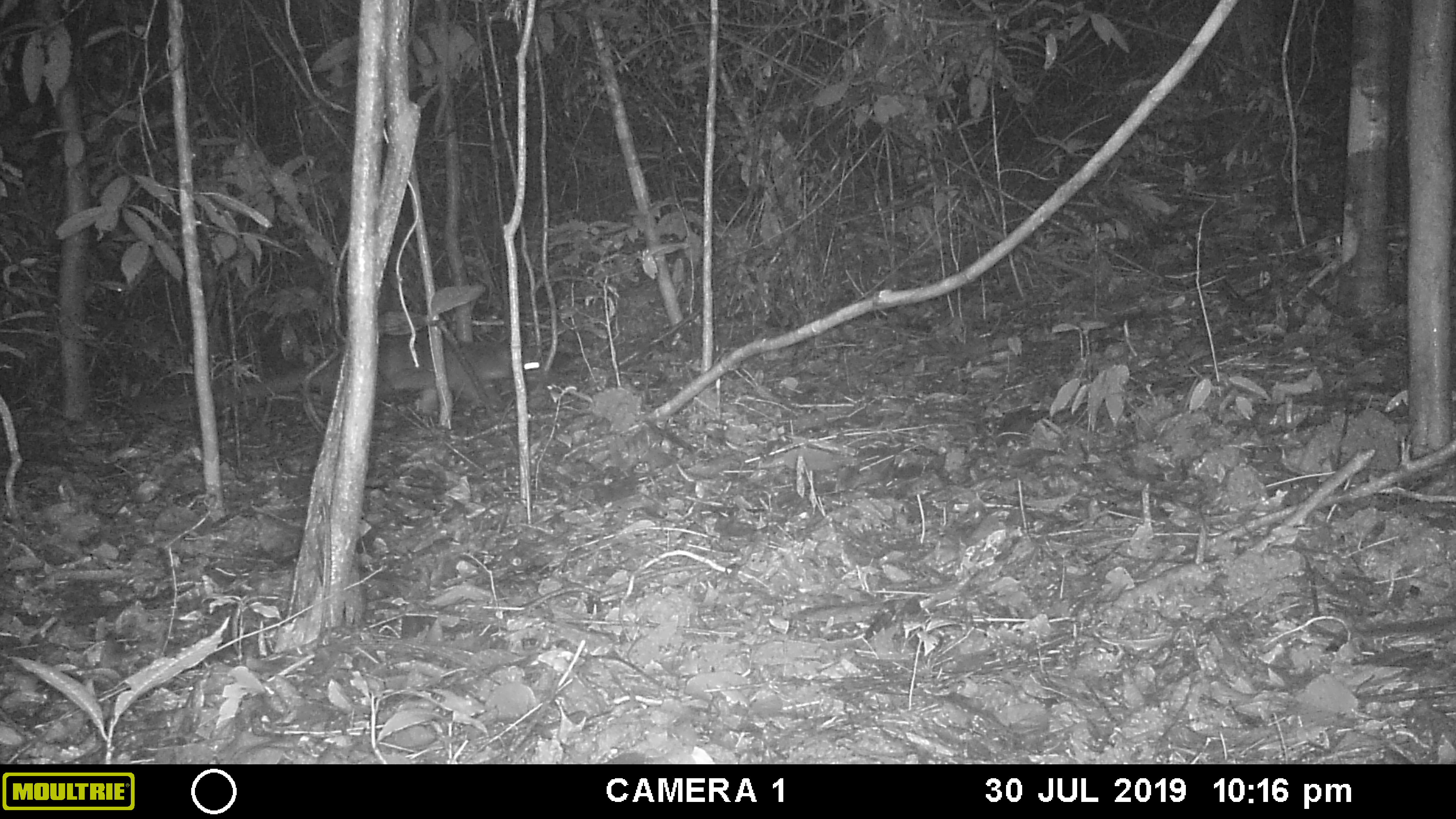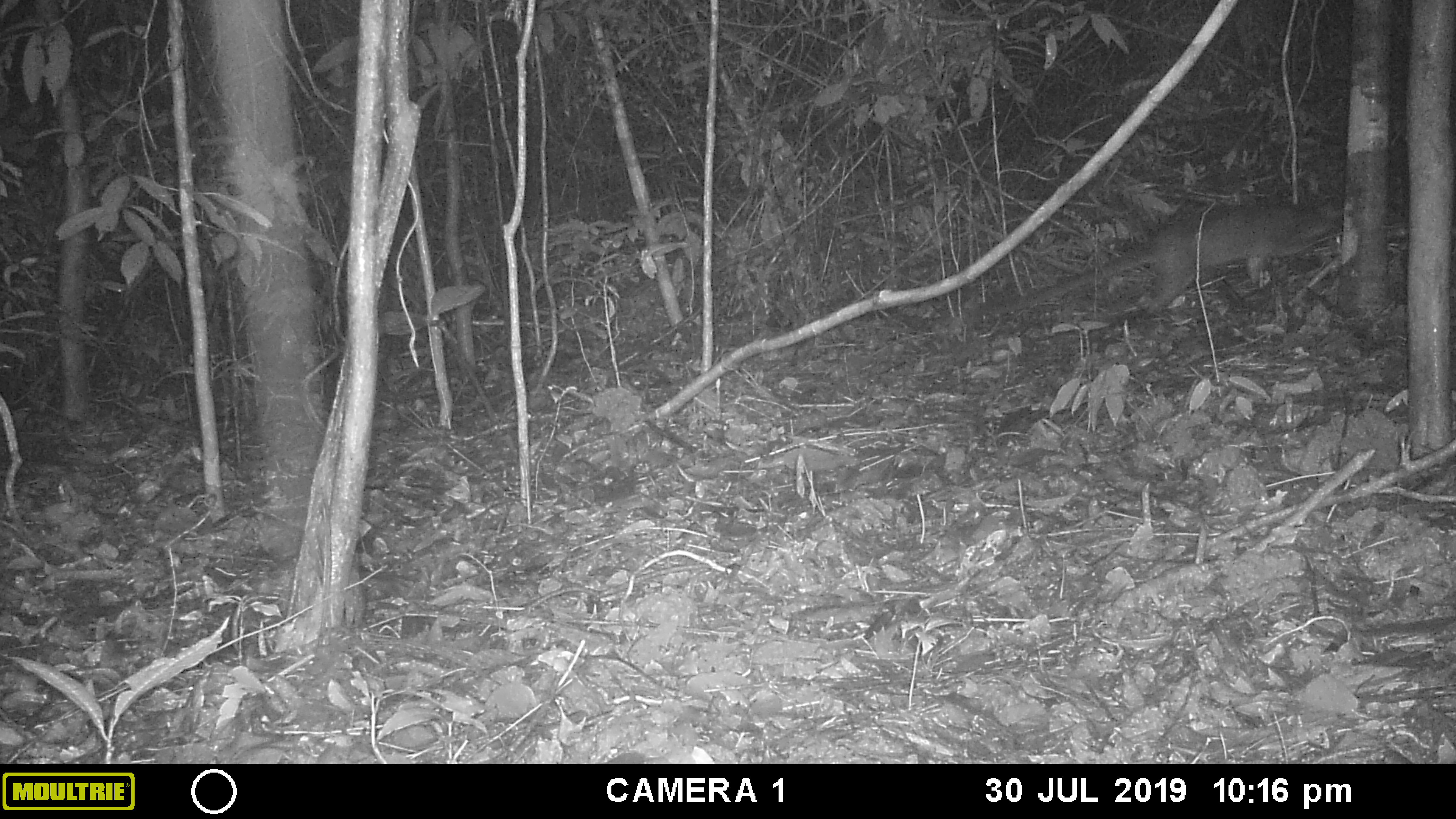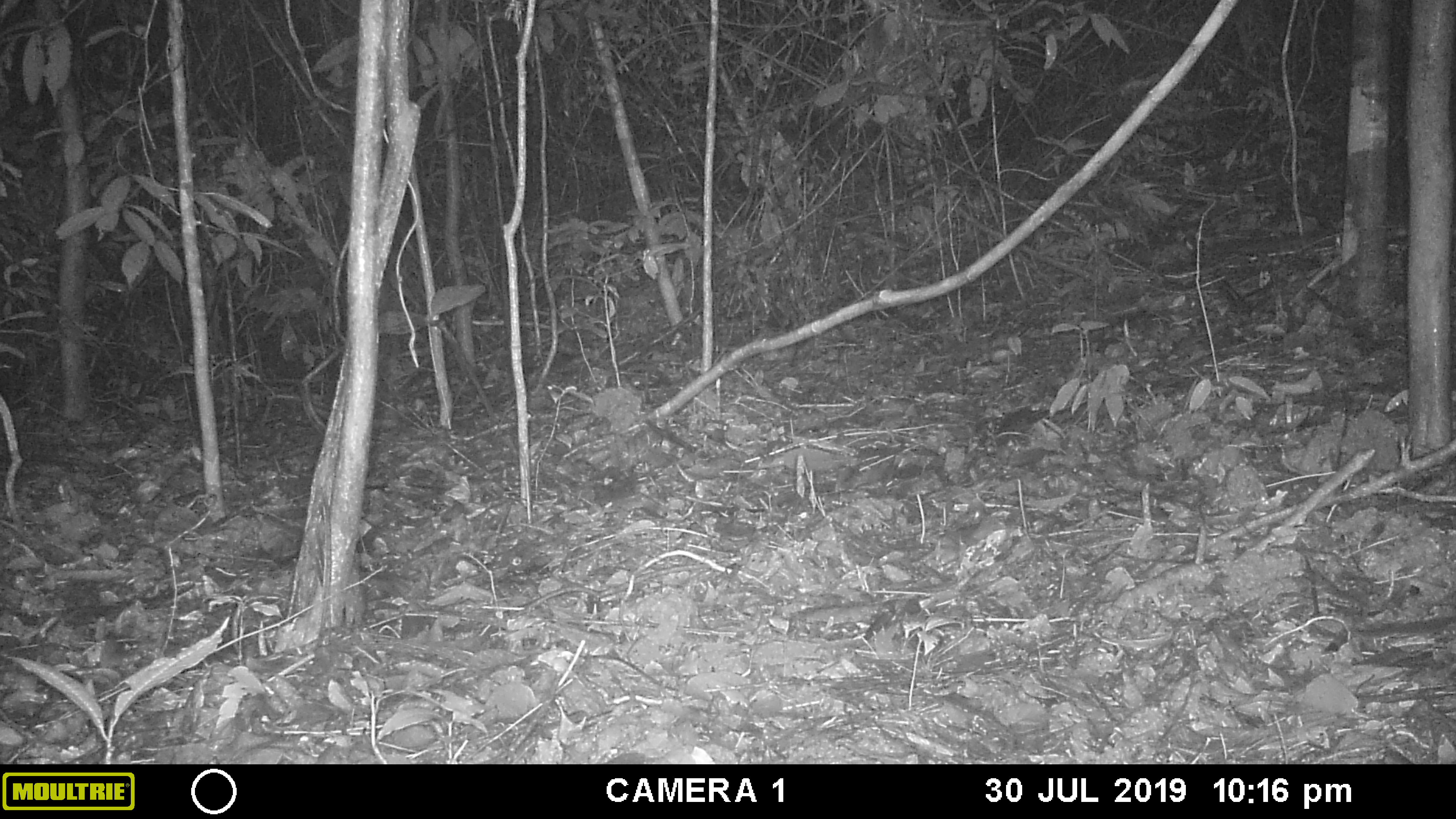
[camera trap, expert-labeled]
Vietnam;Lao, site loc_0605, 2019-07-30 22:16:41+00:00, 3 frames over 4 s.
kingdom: Animalia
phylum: Chordata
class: Mammalia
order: Carnivora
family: Viverridae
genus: Paguma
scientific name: Paguma larvata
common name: masked palm civet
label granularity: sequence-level